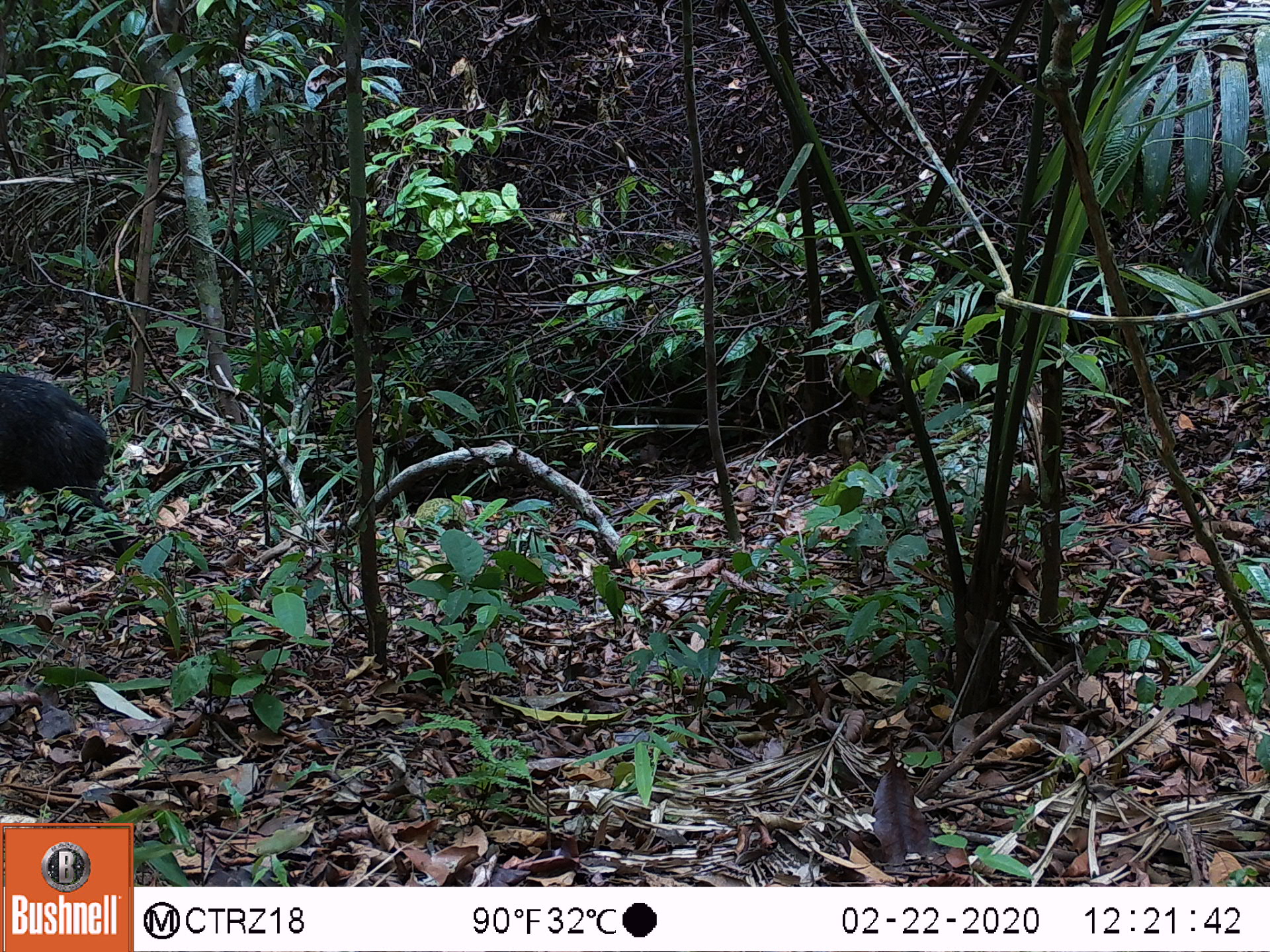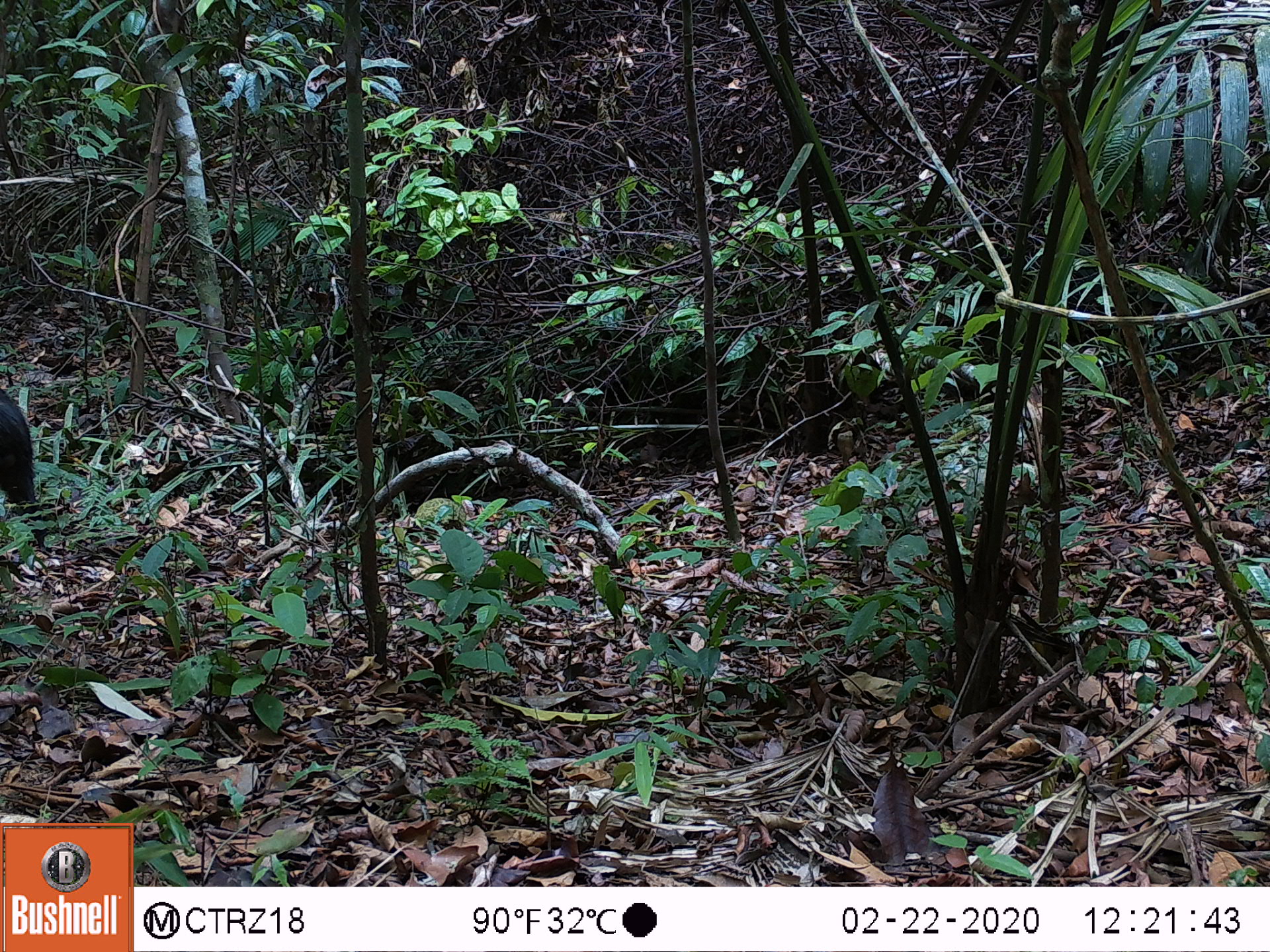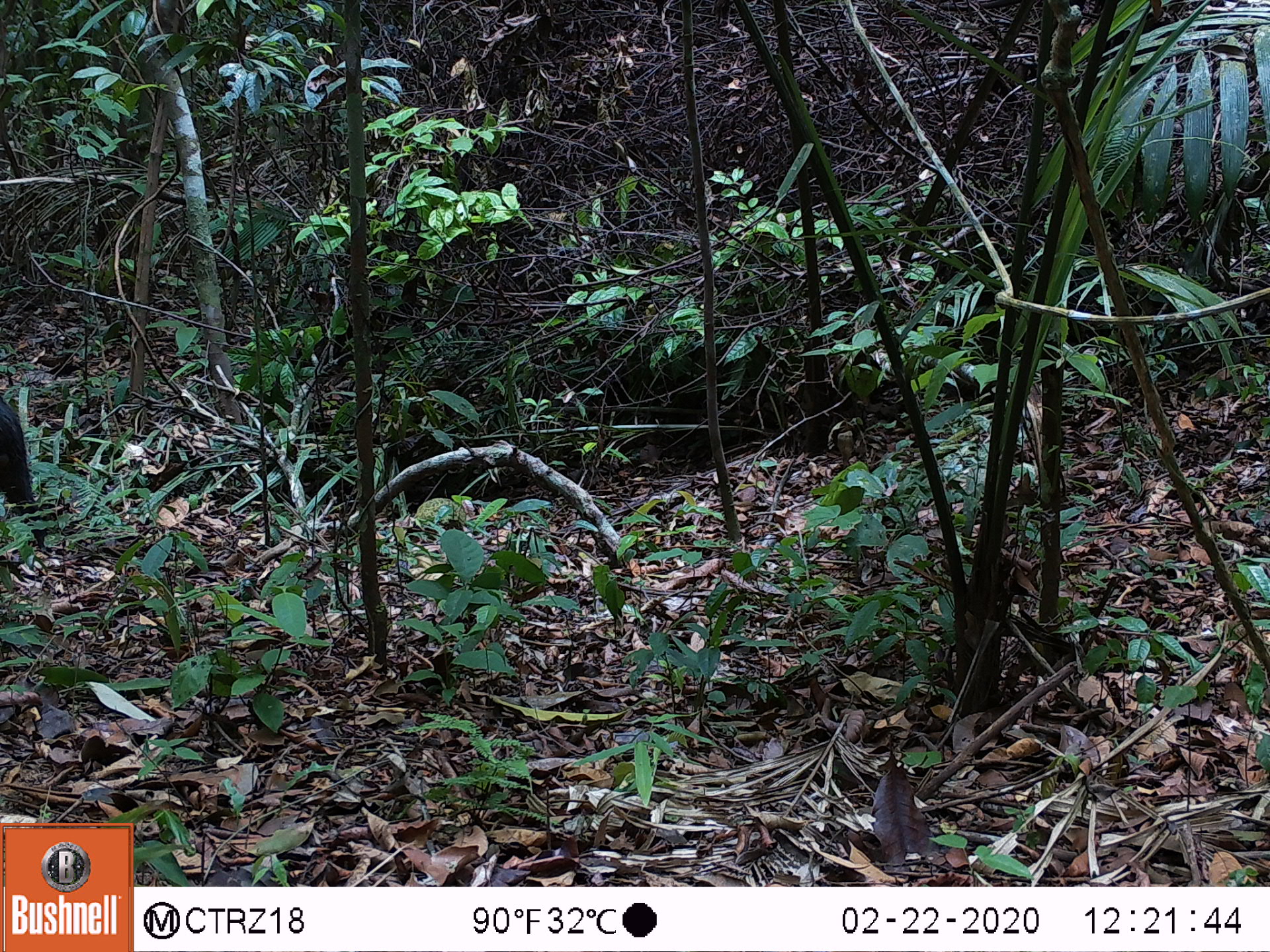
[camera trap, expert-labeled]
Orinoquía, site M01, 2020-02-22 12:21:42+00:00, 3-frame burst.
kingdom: Animalia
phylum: Chordata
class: Mammalia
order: Artiodactyla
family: Tayassuidae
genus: Pecari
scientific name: Pecari tajacu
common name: collared peccary